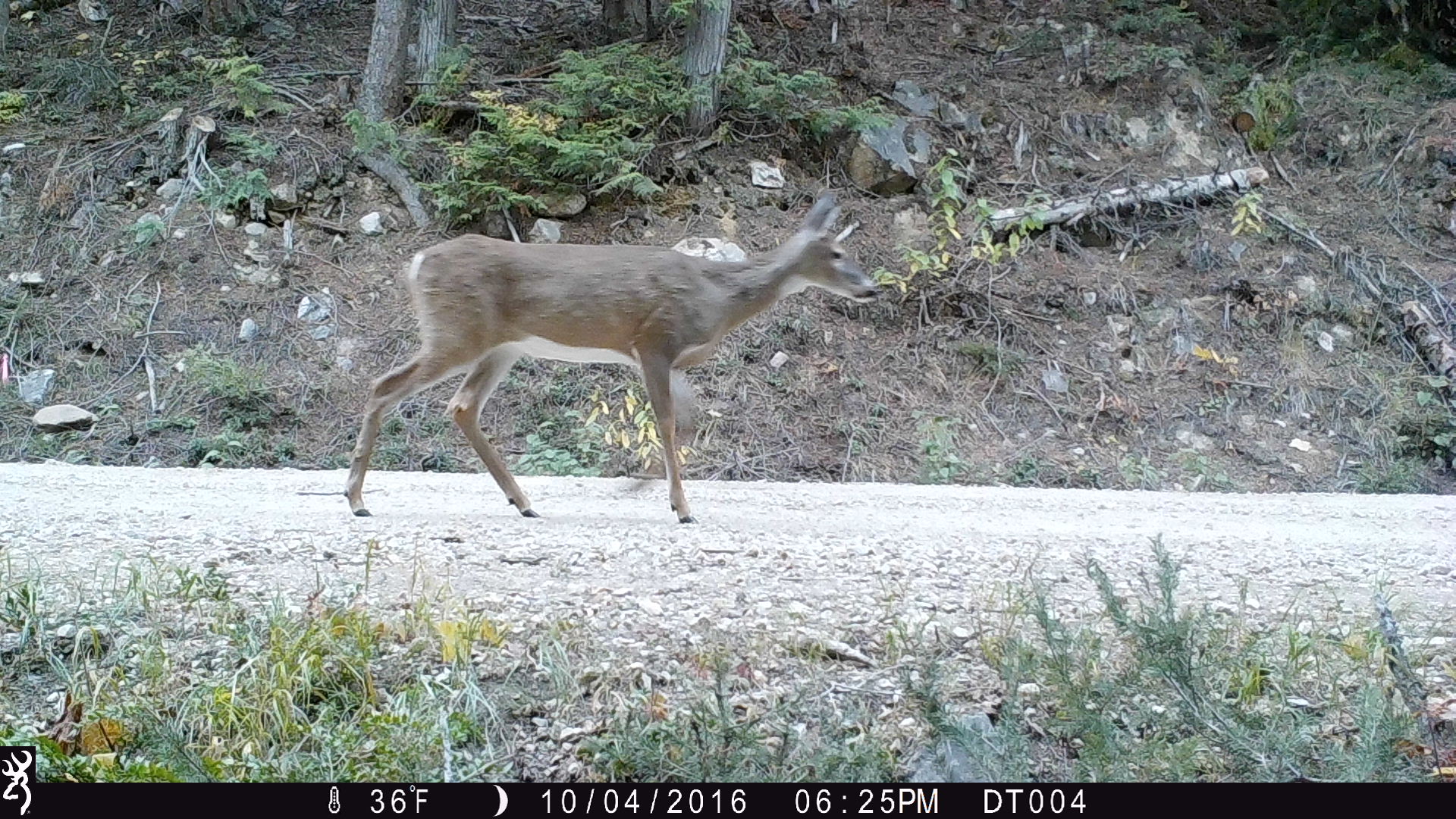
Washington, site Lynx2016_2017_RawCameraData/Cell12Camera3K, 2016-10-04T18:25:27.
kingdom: Animalia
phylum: Chordata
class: Mammalia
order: Artiodactyla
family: Cervidae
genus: Odocoileus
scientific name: Odocoileus virginianus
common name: white-tailed deer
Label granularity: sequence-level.